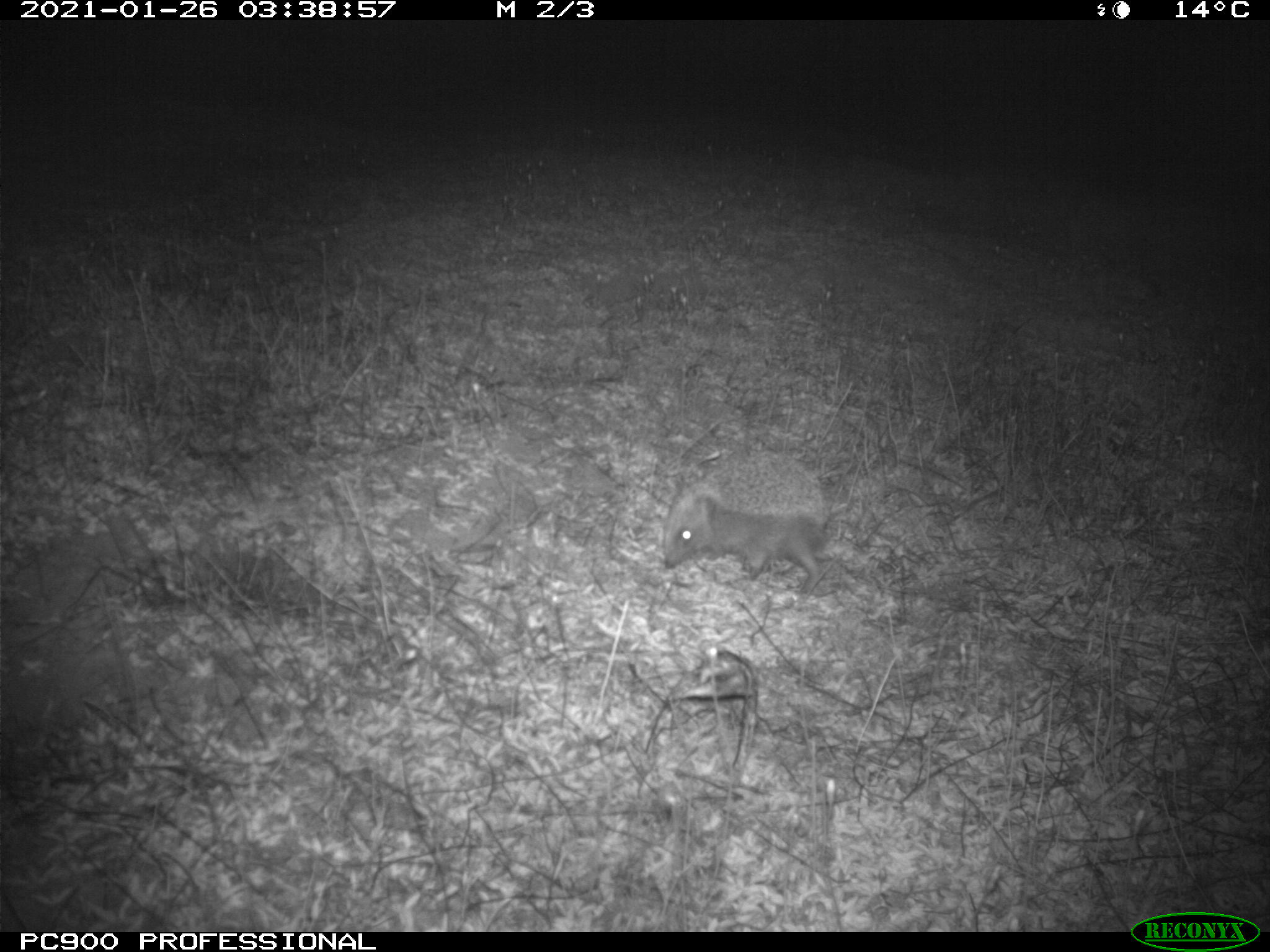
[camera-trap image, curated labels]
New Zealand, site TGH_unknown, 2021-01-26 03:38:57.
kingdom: Animalia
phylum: Chordata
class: Mammalia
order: Eulipotyphla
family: Erinaceidae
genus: Erinaceus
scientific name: Erinaceus europaeus europaeus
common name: european hedgehog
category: hedgehog